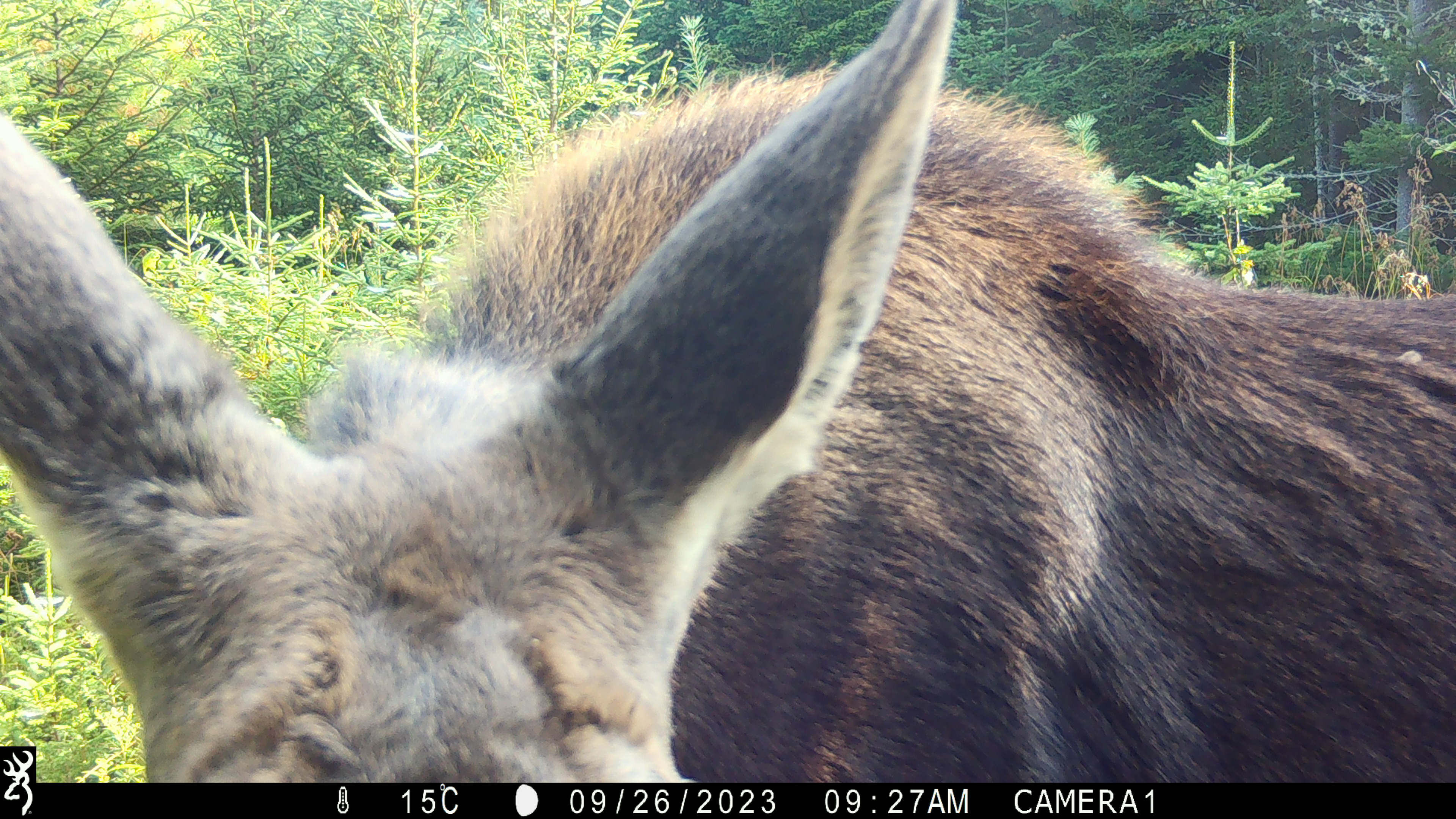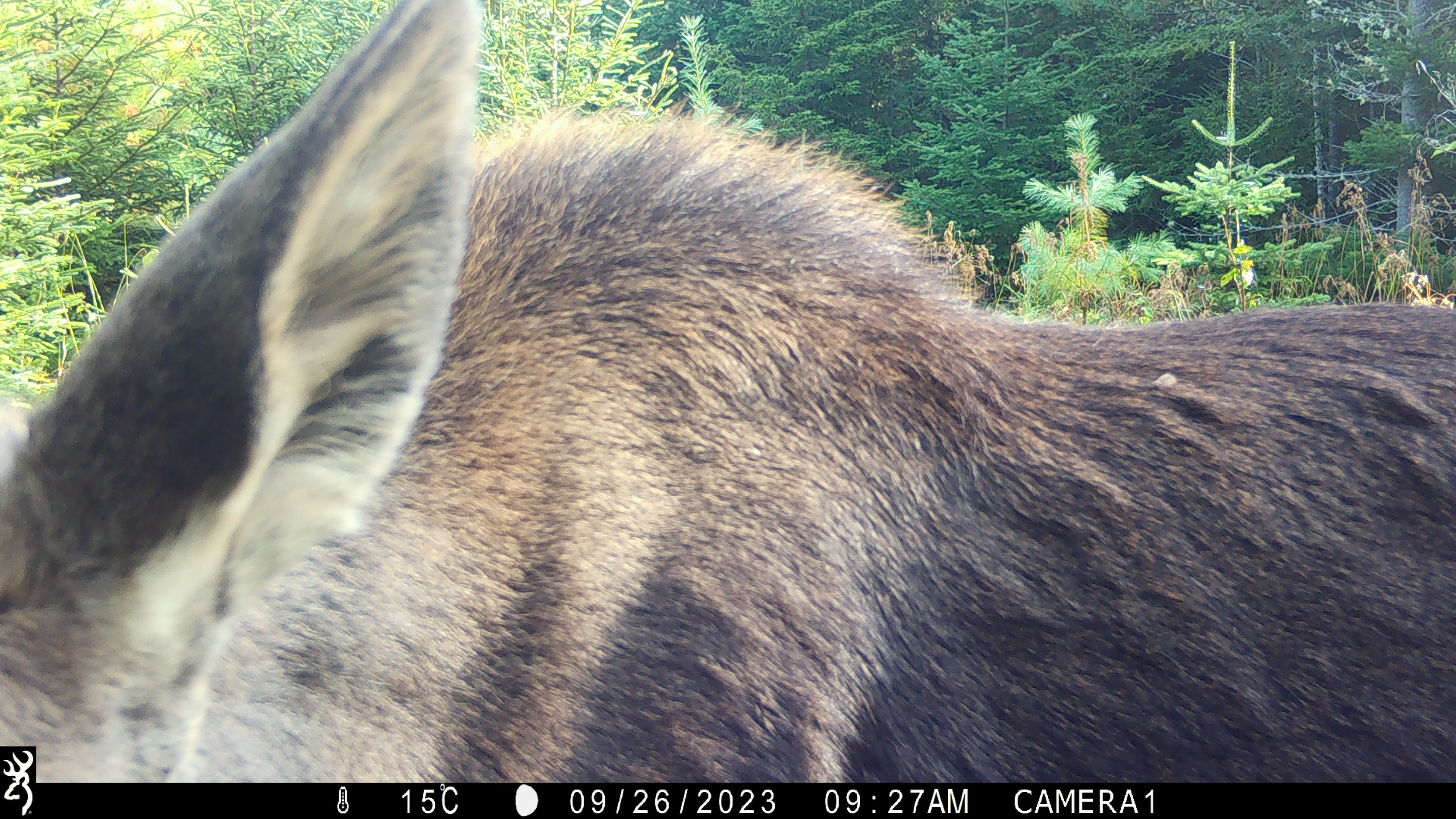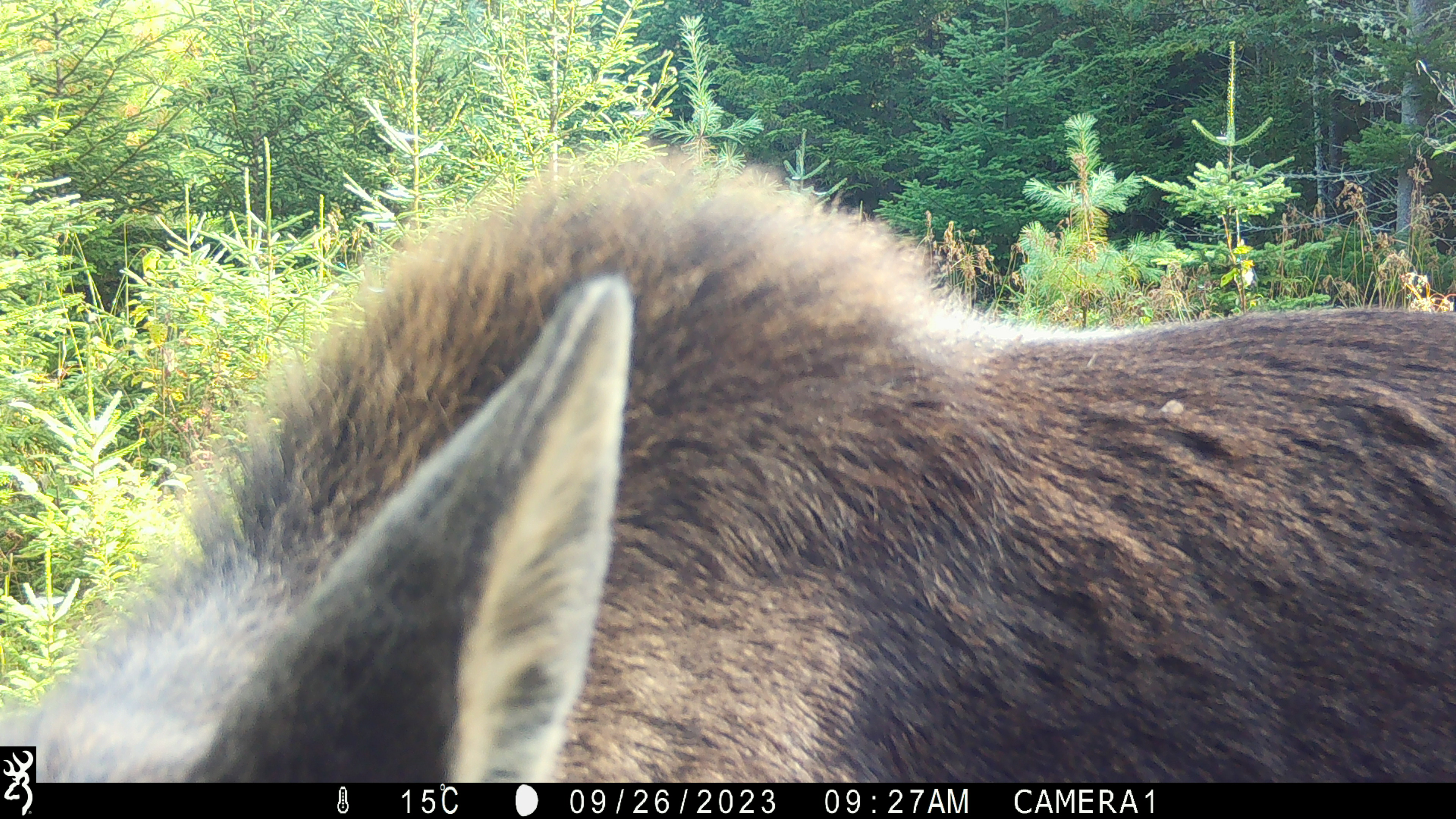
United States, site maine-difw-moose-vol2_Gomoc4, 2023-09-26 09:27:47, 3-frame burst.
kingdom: Animalia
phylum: Chordata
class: Mammalia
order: Artiodactyla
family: Cervidae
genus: Alces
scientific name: Alces alces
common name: moose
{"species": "moose (Alces alces)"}